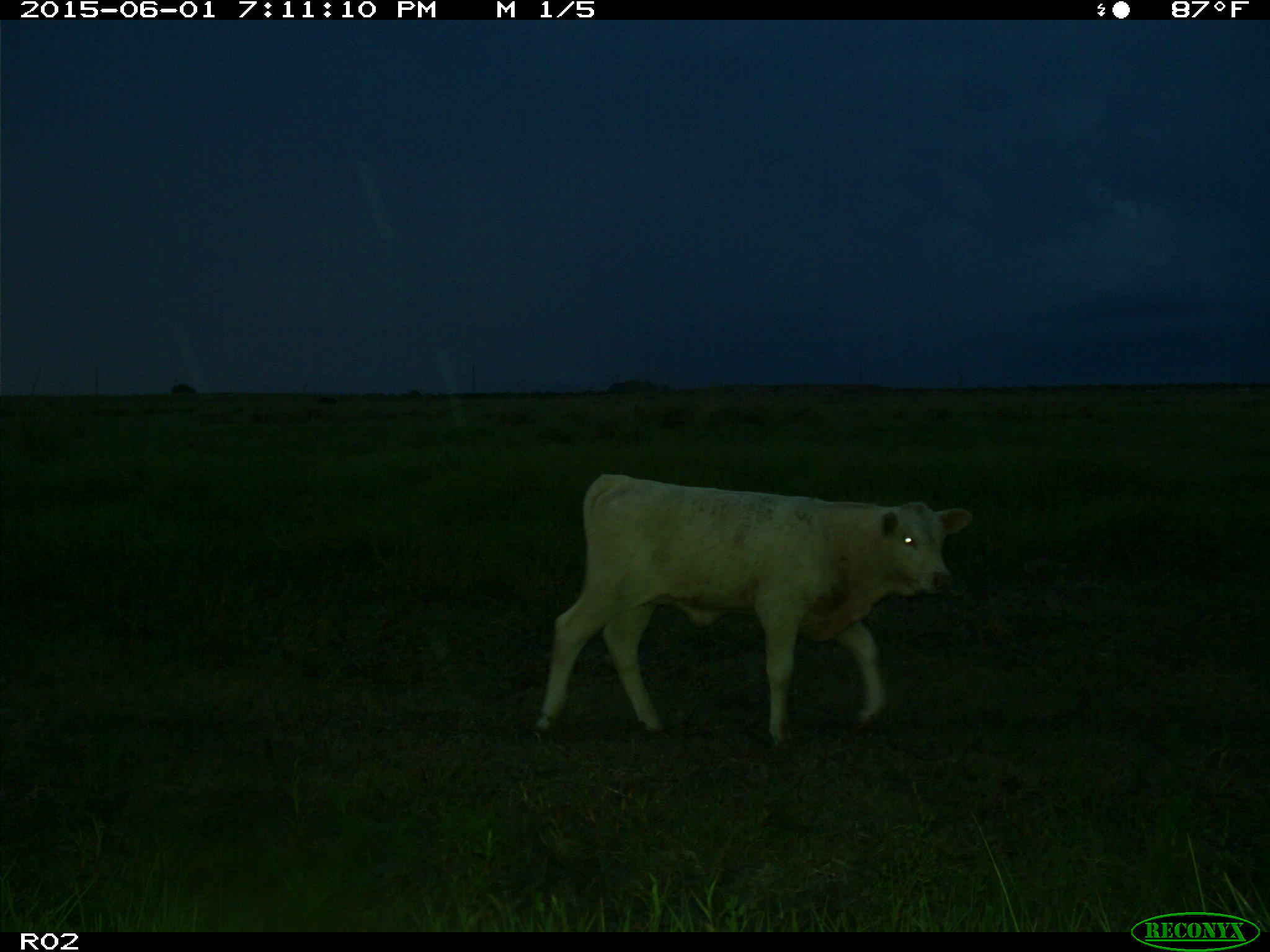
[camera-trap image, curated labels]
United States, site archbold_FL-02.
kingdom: Animalia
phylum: Chordata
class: Mammalia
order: Artiodactyla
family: Bovidae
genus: Bos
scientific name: Bos taurus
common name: domestic cow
Bos taurus (domestic cow).